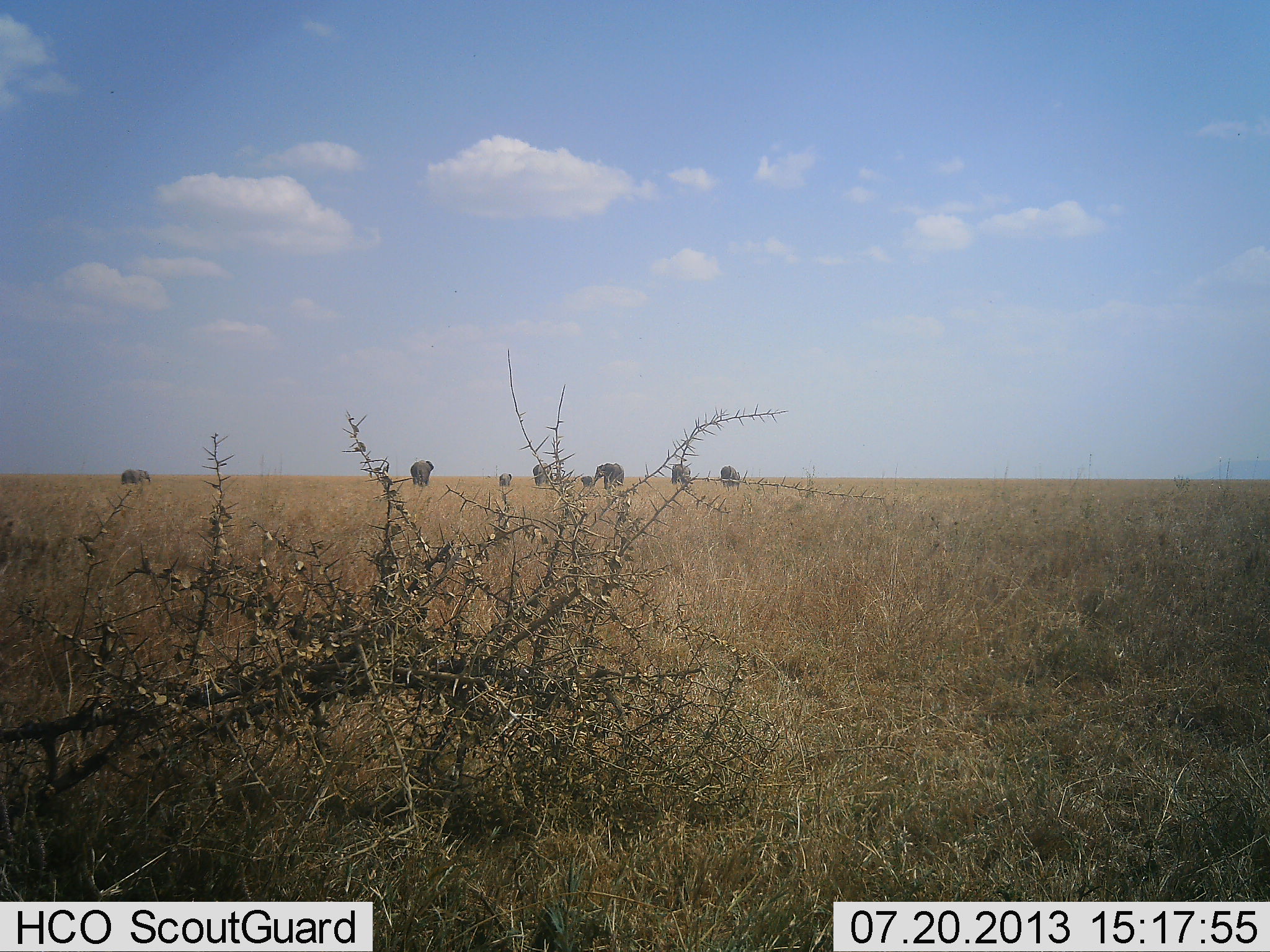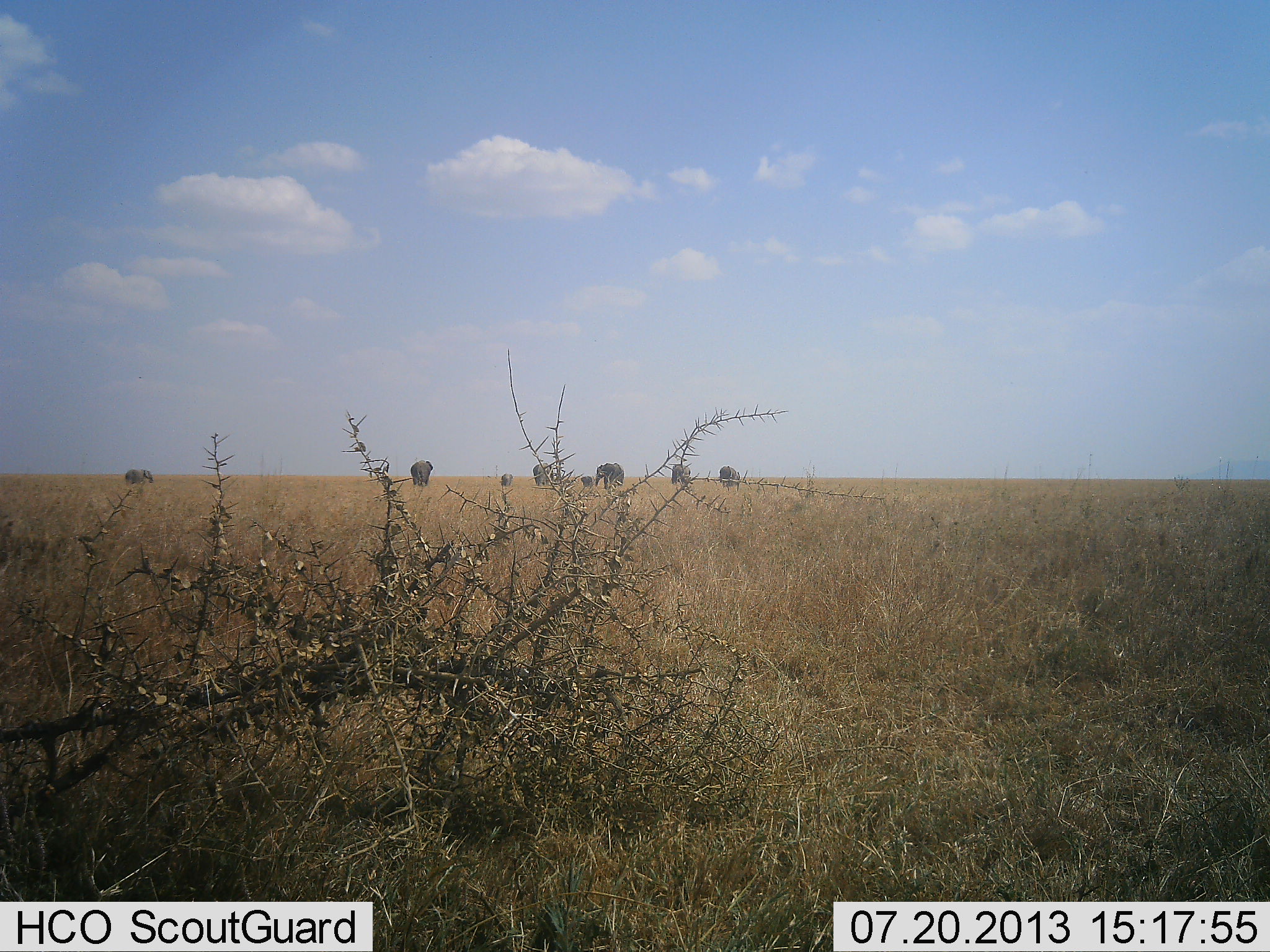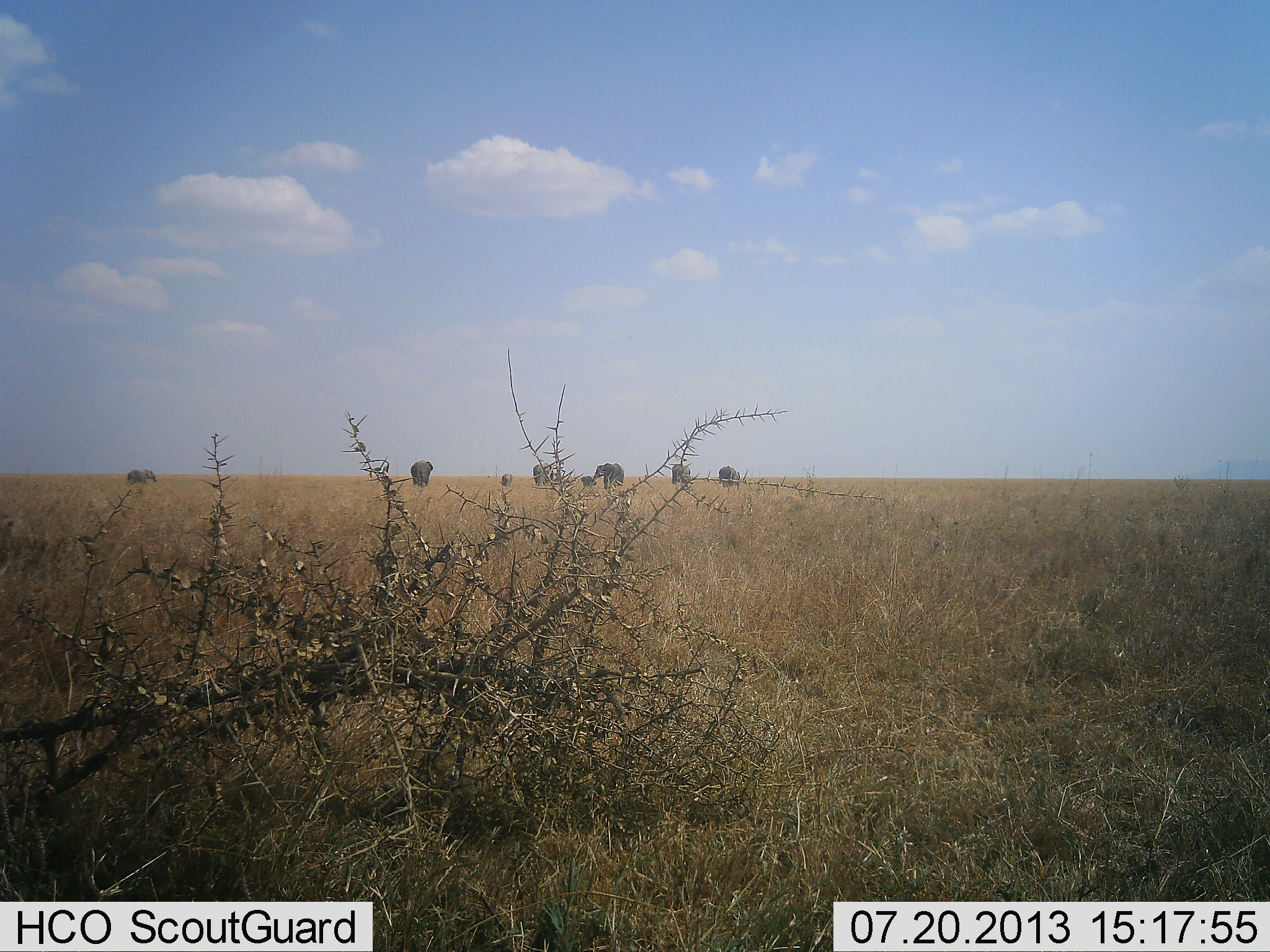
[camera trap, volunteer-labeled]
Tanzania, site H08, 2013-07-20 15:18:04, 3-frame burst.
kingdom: Animalia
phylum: Chordata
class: Mammalia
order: Proboscidea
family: Elephantidae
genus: Loxodonta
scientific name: Loxodonta africana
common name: african bush elephant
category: elephant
Elephant (african bush elephant) (Loxodonta africana), count 8. Behavior (volunteer vote fractions): standing 75%, resting 6%, moving 42%, interacting 19%. Young present (vote fraction): 67%. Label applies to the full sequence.